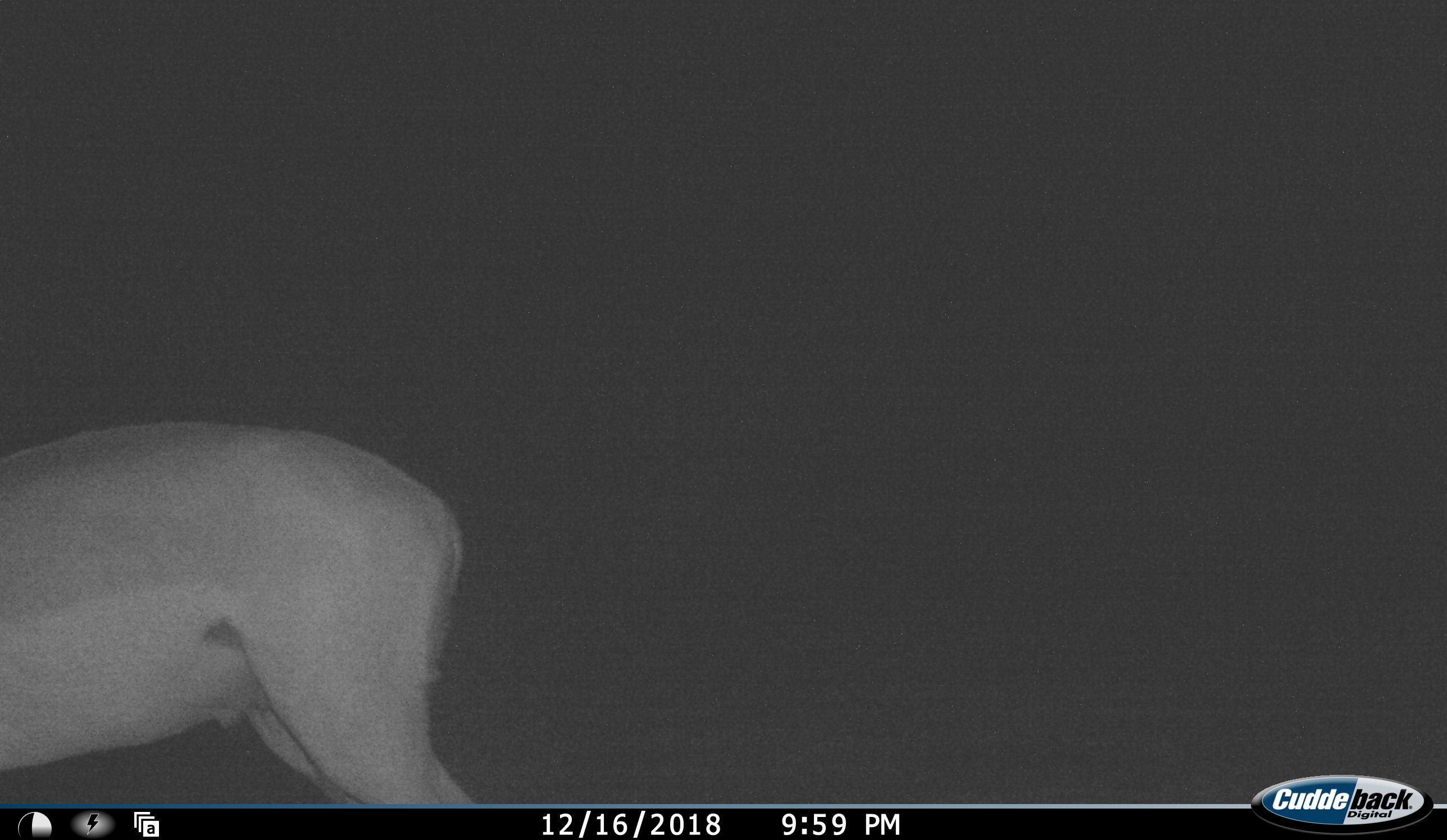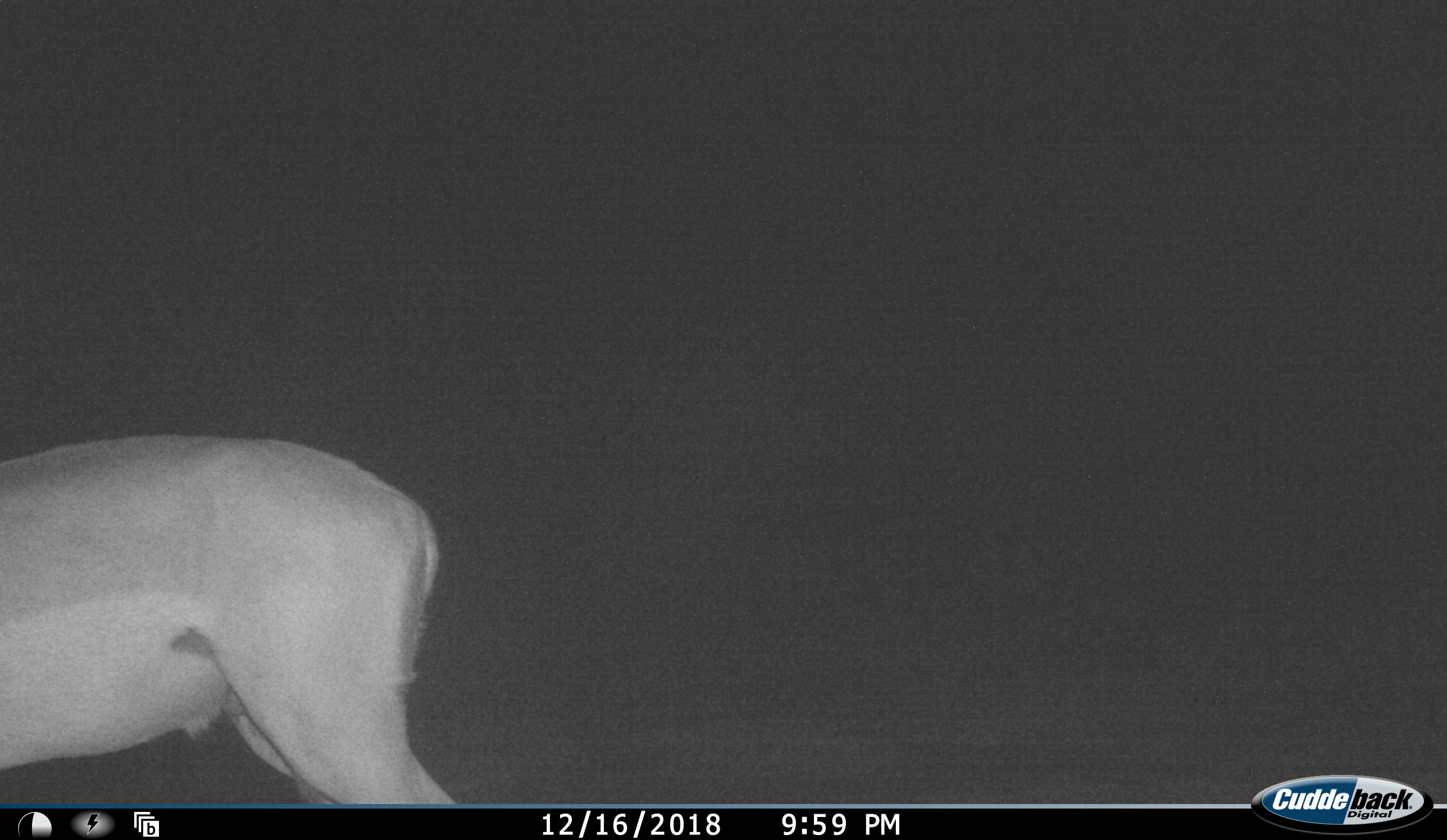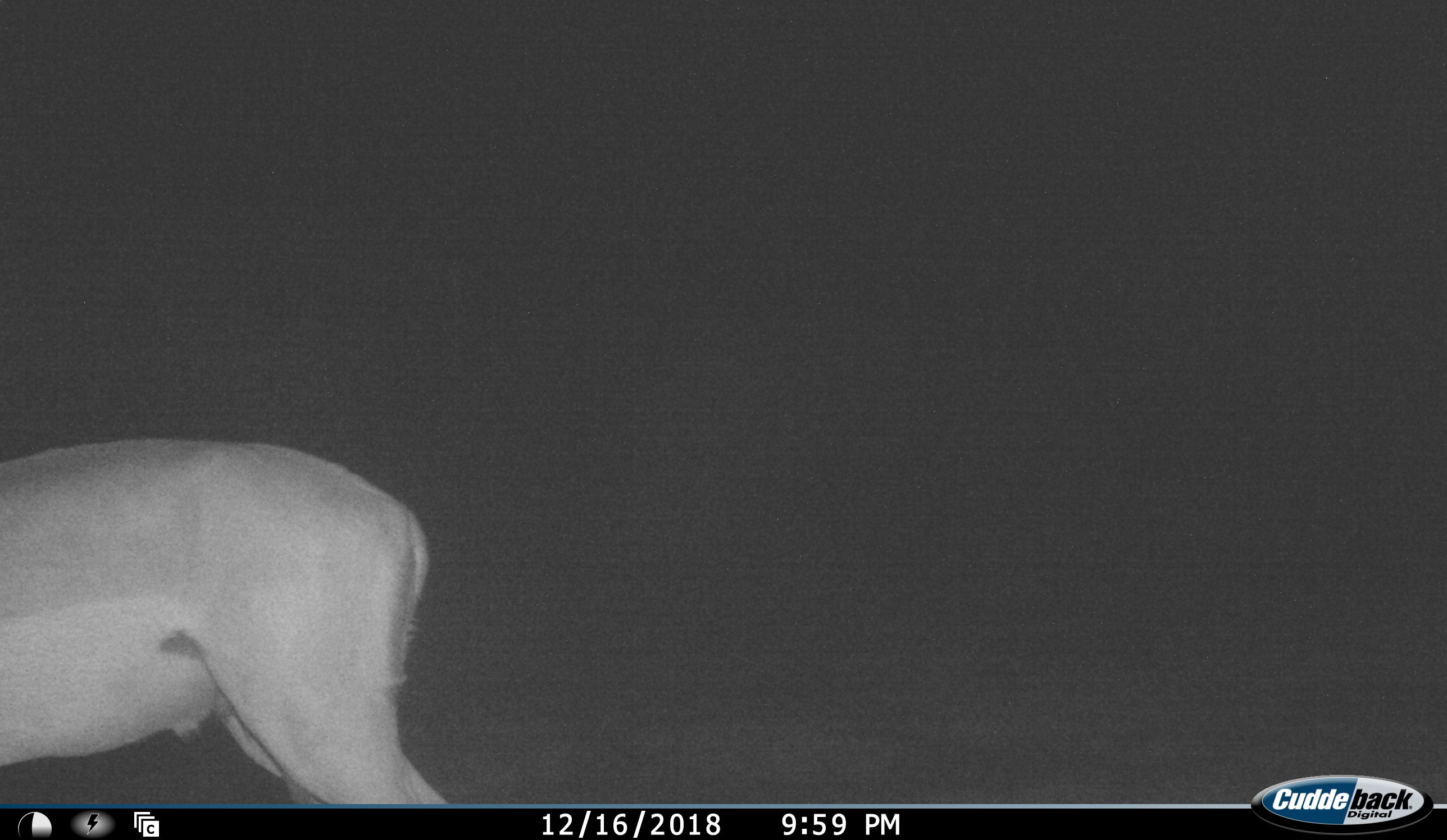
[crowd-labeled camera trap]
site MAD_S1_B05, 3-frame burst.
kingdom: Animalia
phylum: Chordata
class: Mammalia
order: Artiodactyla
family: Bovidae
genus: Aepyceros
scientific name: Aepyceros melampus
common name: impala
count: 1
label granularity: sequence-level